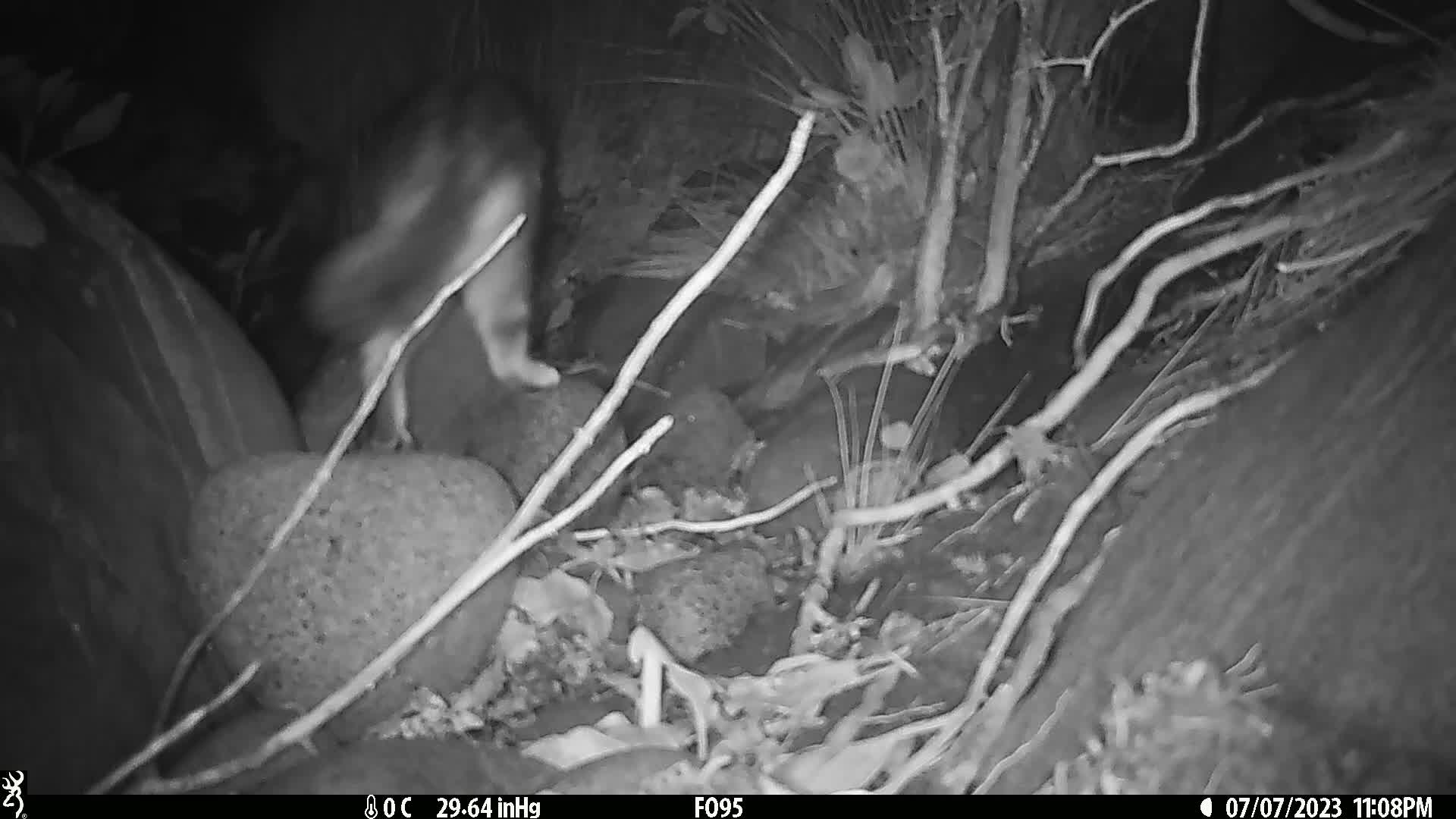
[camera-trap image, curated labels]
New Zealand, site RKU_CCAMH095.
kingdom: Animalia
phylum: Chordata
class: Mammalia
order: Carnivora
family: Felidae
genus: Felis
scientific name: Felis catus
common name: domestic cat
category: cat